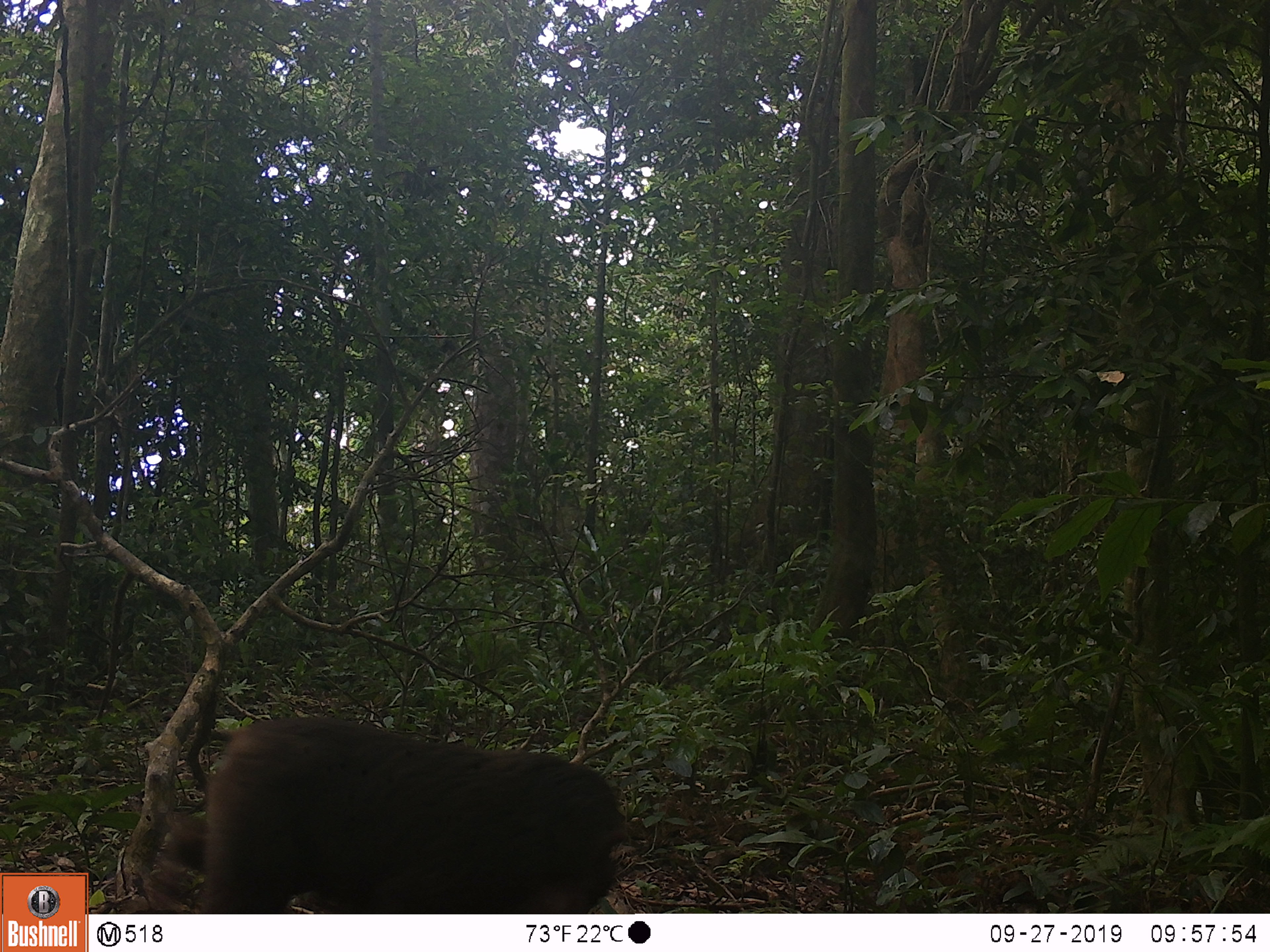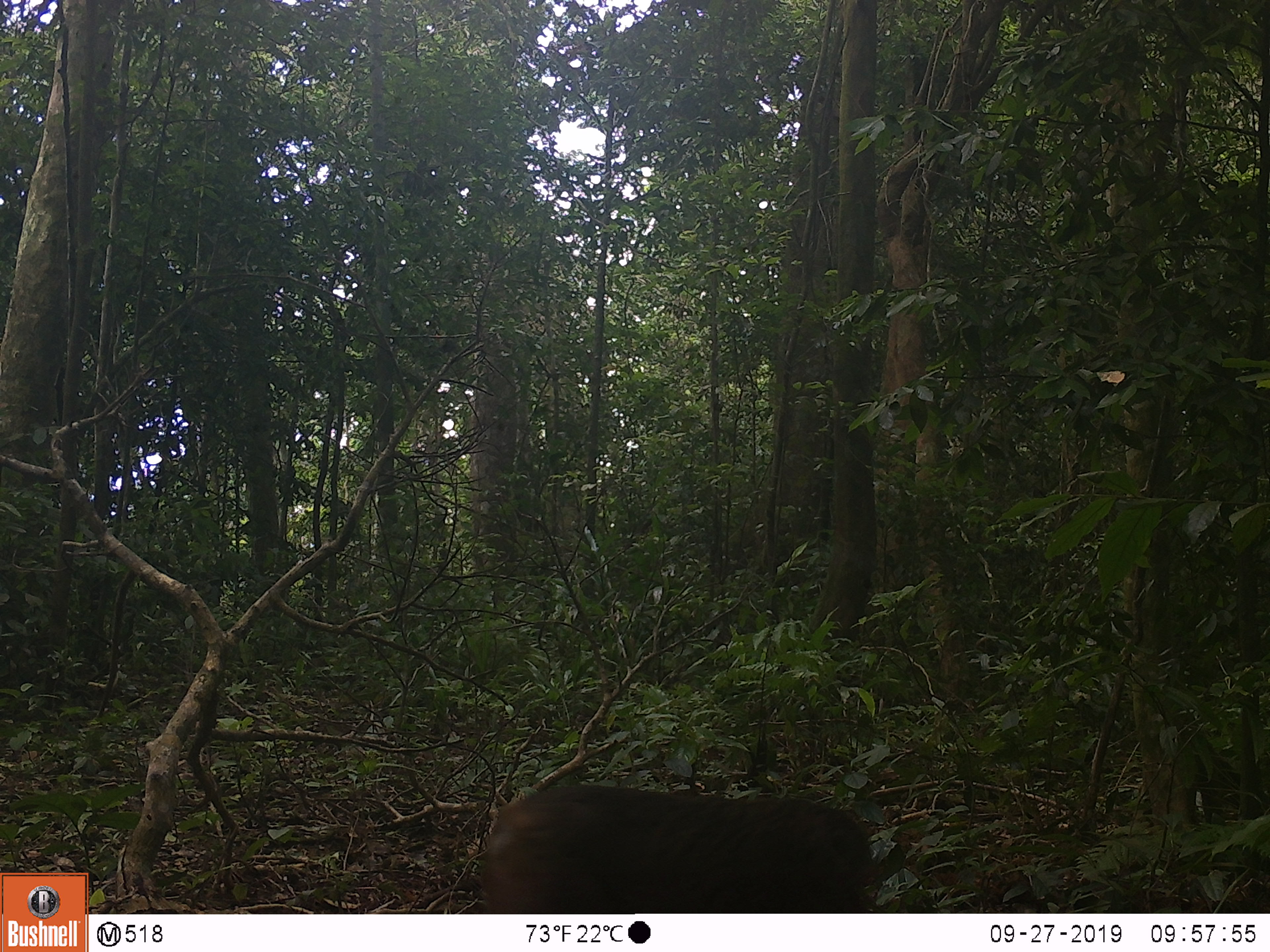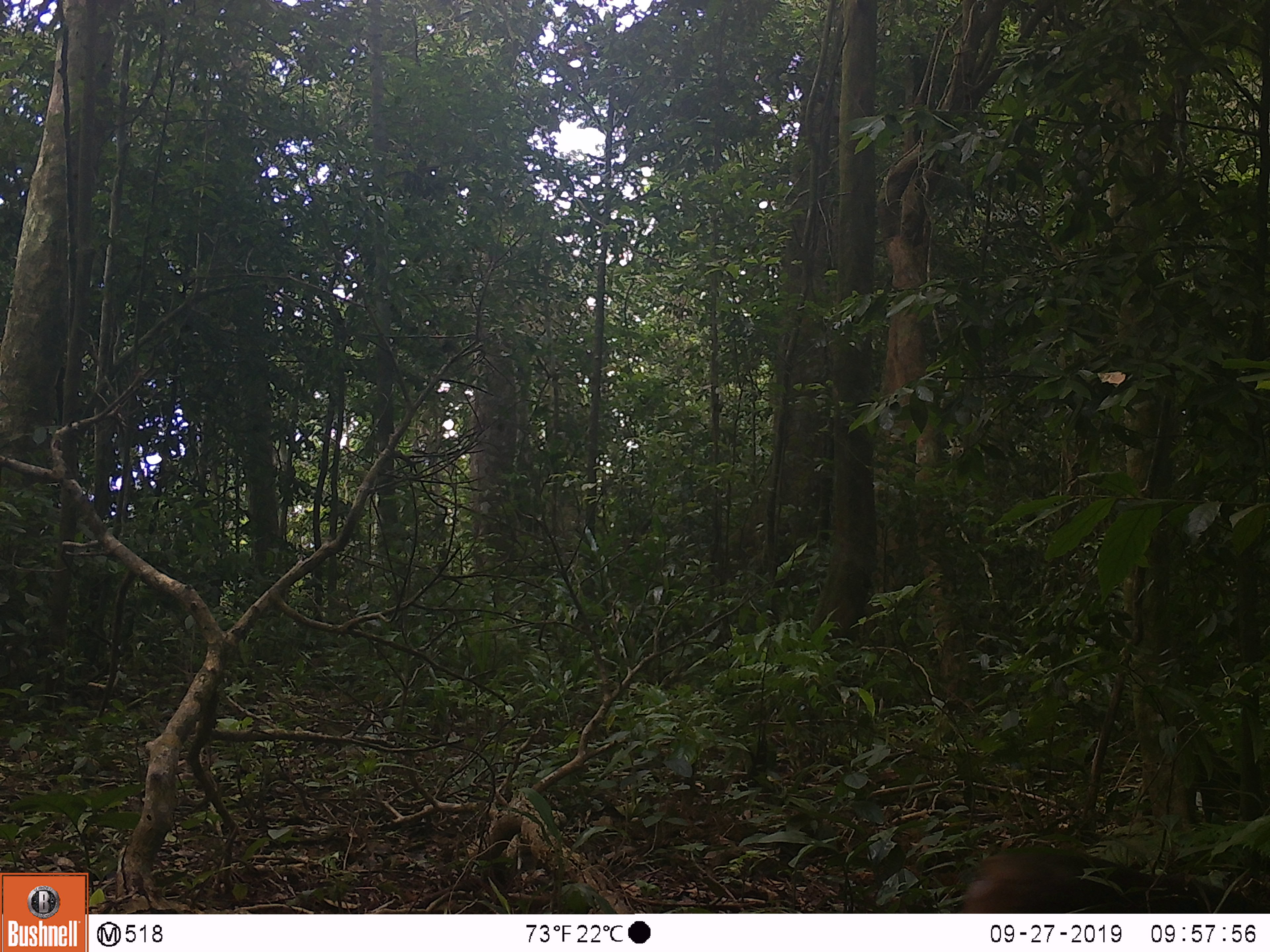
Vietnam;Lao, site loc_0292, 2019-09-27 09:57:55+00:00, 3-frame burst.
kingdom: Animalia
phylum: Chordata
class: Mammalia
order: Primates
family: Cercopithecidae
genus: Macaca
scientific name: Macaca arctoides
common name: stump-tailed macaque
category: stump tailed macaque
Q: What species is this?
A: Stump tailed macaque (stump-tailed macaque) (Macaca arctoides).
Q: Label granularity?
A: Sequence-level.